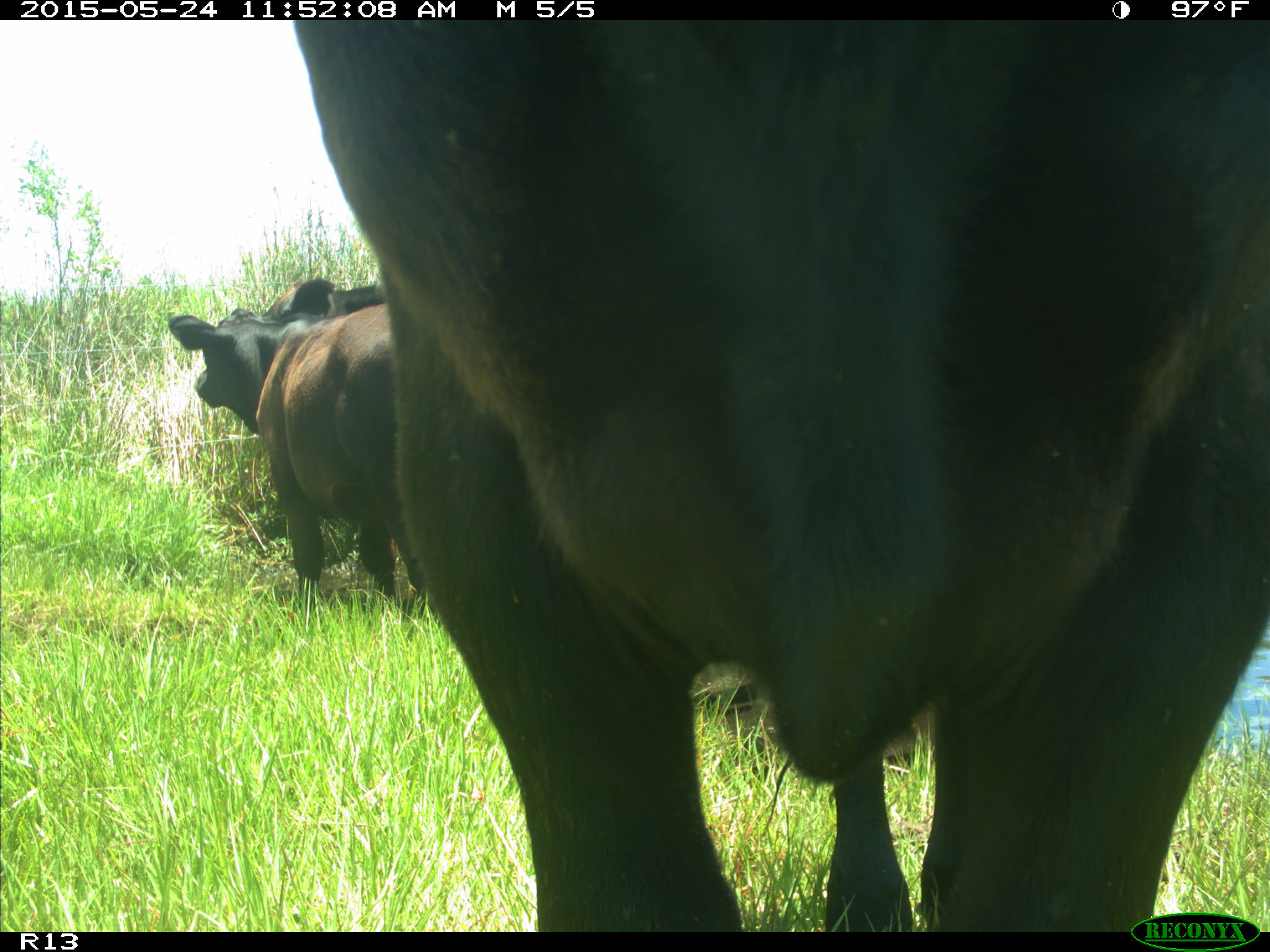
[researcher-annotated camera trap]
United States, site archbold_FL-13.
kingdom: Animalia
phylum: Chordata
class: Mammalia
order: Artiodactyla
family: Bovidae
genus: Bos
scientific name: Bos taurus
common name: domestic cow